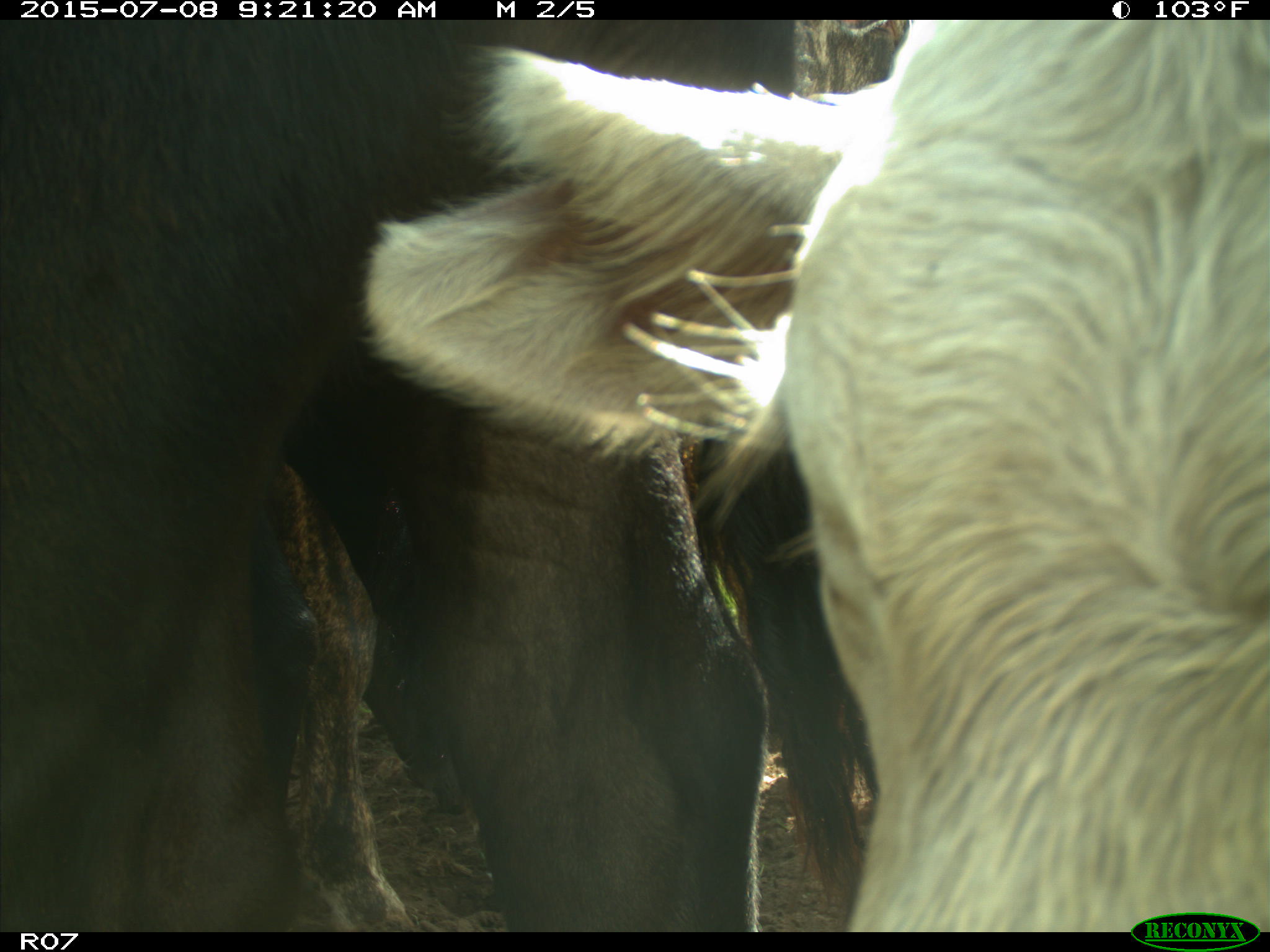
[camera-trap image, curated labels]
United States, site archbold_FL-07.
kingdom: Animalia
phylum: Chordata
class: Mammalia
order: Artiodactyla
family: Bovidae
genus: Bos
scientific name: Bos taurus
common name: domestic cow